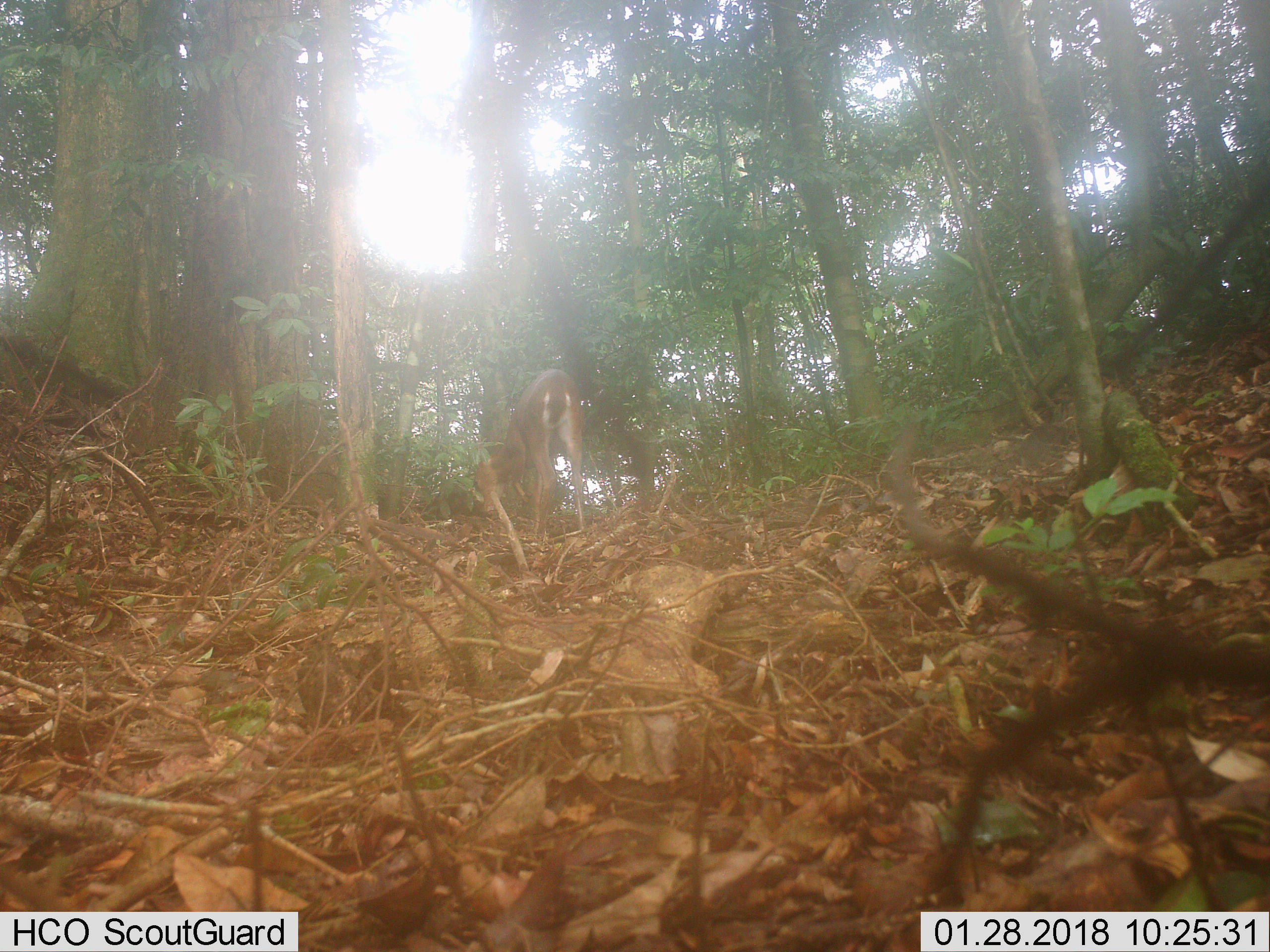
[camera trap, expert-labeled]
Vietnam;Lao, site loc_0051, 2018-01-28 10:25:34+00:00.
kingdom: Animalia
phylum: Chordata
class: Mammalia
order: Artiodactyla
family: Cervidae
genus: Muntiacus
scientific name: Muntiacus vuquangensis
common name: large-antlered muntjac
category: large antlered muntjac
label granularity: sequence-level